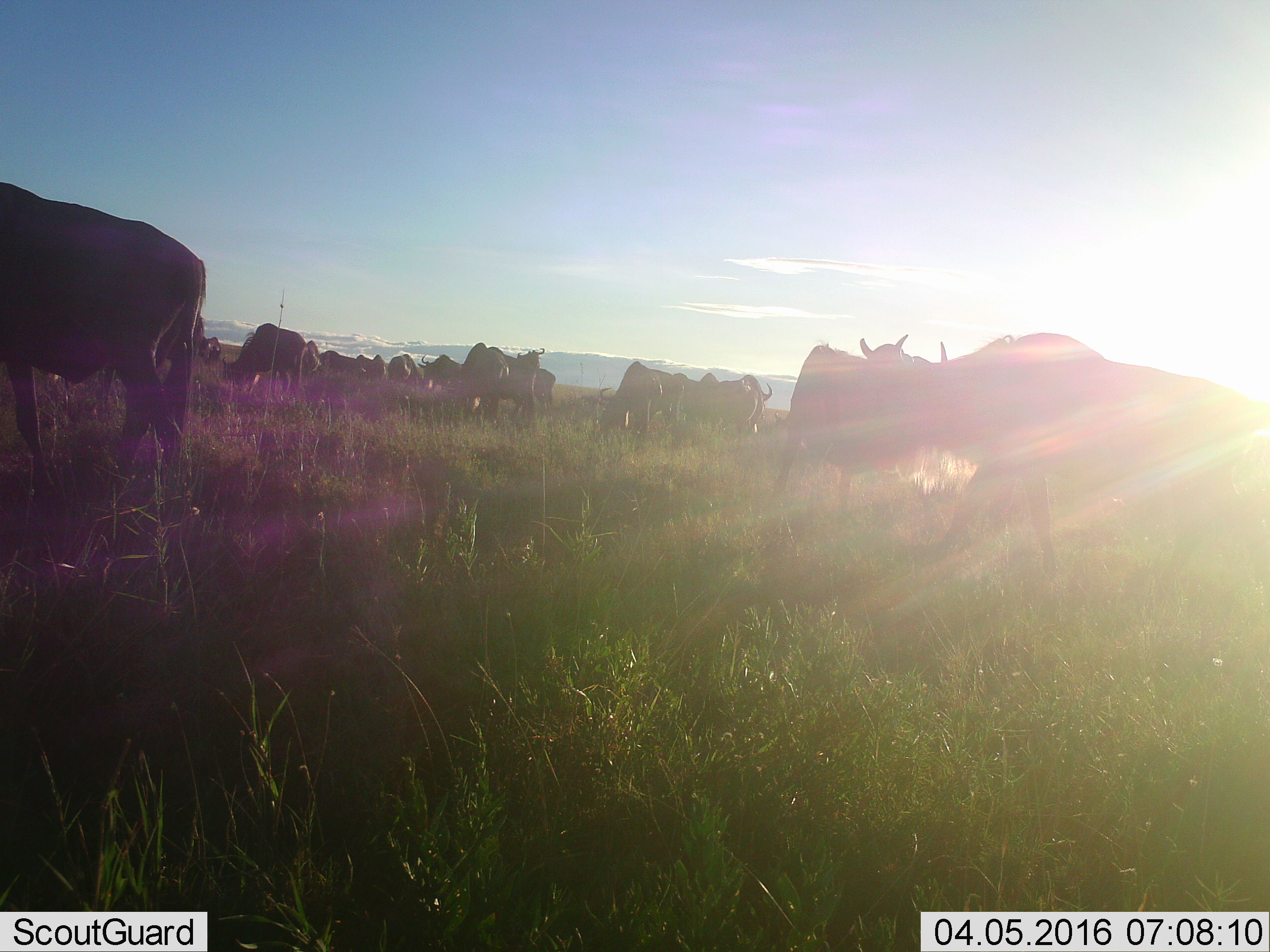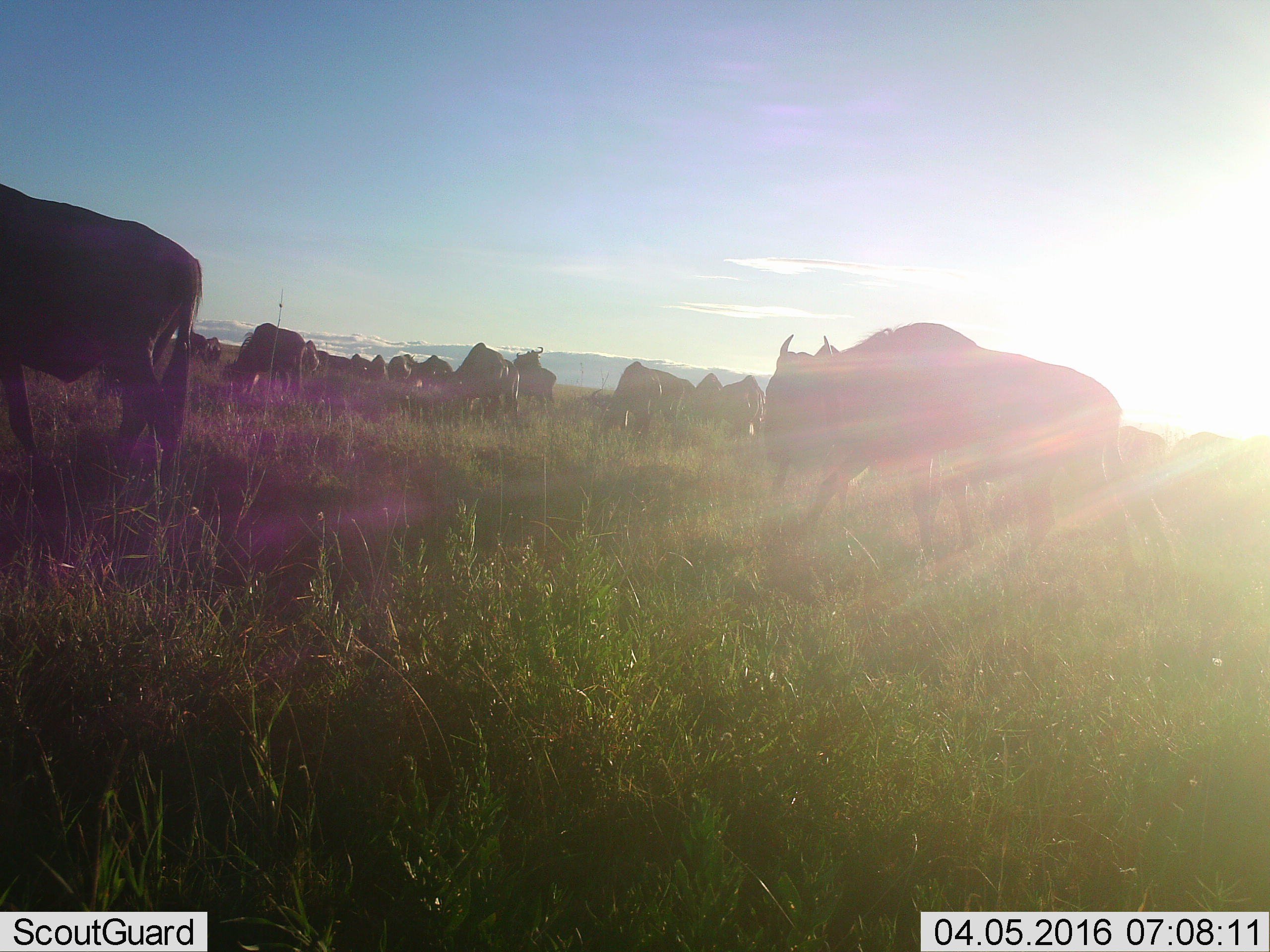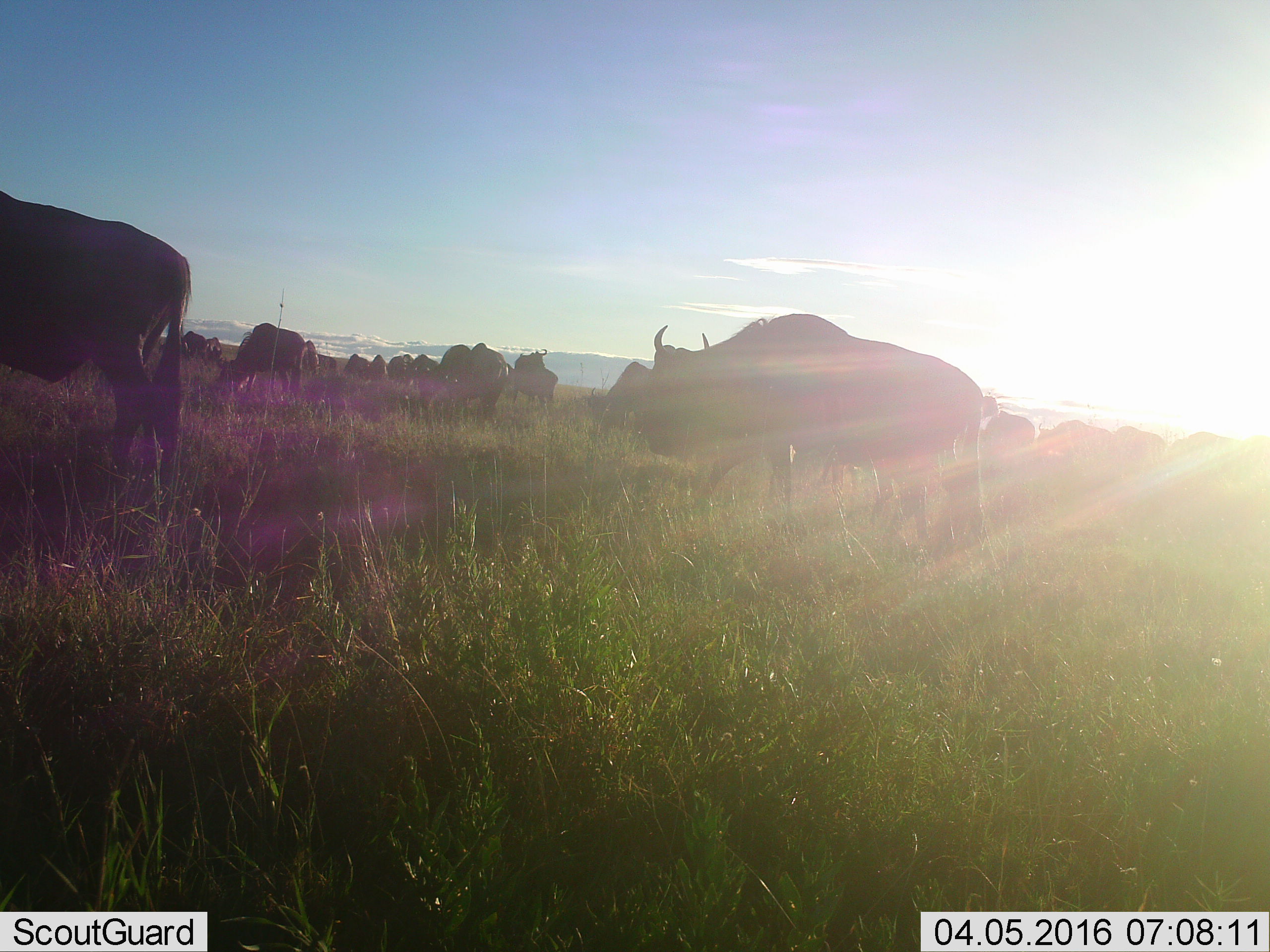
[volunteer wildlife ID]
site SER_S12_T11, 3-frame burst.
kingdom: Animalia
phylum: Chordata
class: Mammalia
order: Artiodactyla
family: Bovidae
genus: Connochaetes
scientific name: Connochaetes taurinus taurinus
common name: blue wildebeest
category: wildebeestblue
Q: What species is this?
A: Wildebeestblue (blue wildebeest) (Connochaetes taurinus taurinus).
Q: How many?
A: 11-50.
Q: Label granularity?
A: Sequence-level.